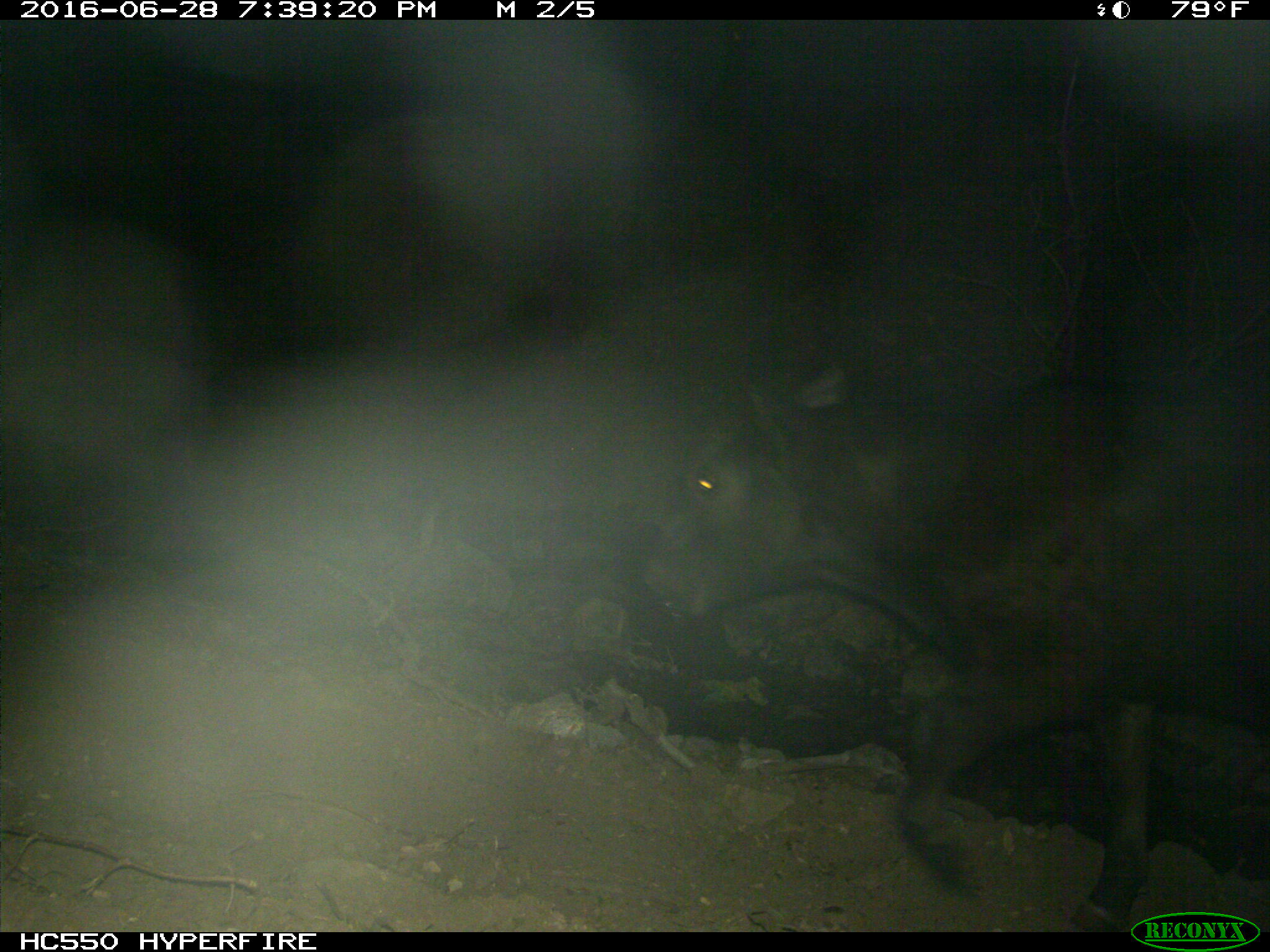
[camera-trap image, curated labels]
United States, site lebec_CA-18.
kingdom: Animalia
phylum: Chordata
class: Mammalia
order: Artiodactyla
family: Bovidae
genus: Bos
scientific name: Bos taurus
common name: domestic cow